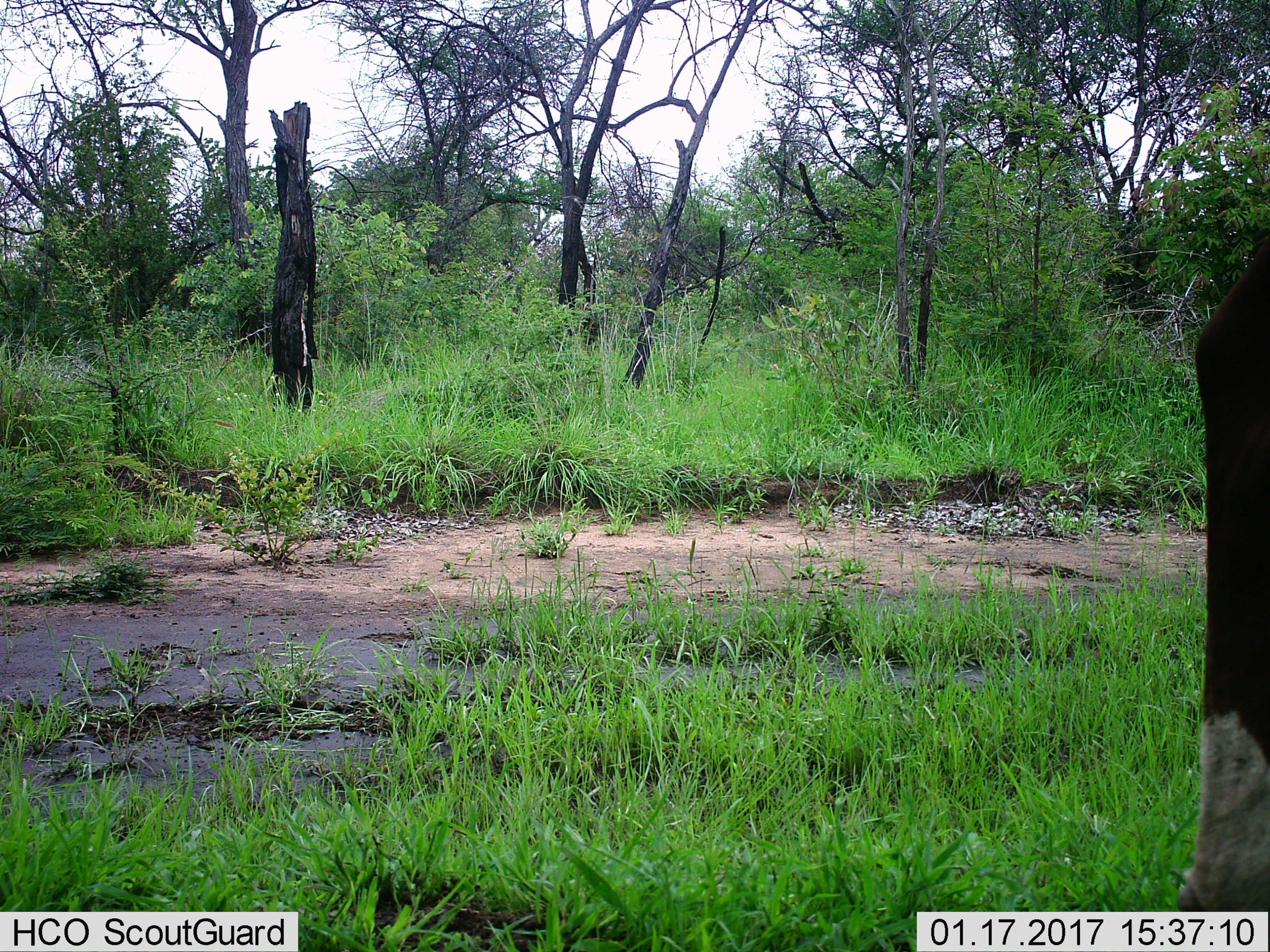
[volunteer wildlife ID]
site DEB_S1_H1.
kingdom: Animalia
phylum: Chordata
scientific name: Vertebrata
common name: domestic animal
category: domesticanimal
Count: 1.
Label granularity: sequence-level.